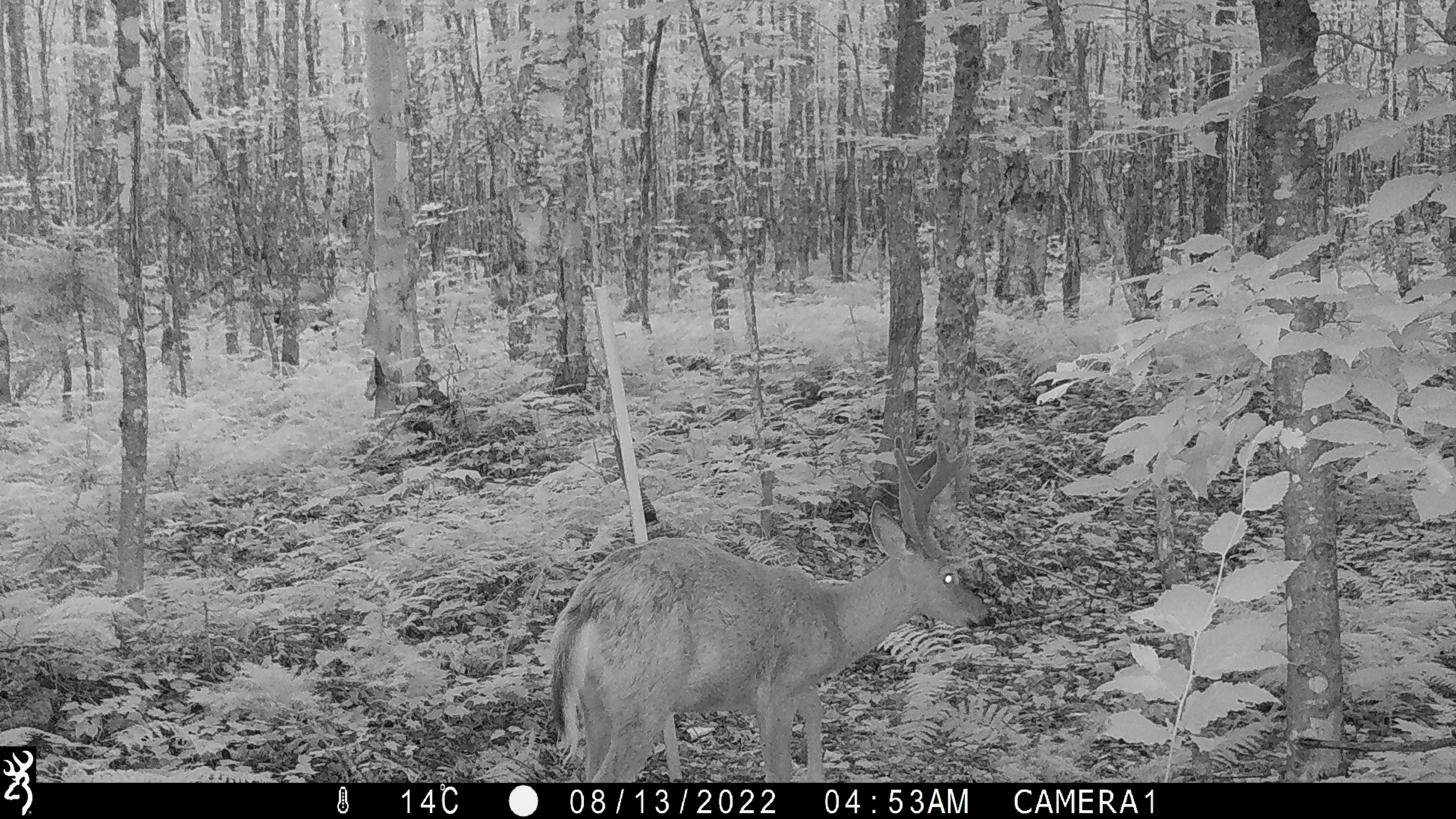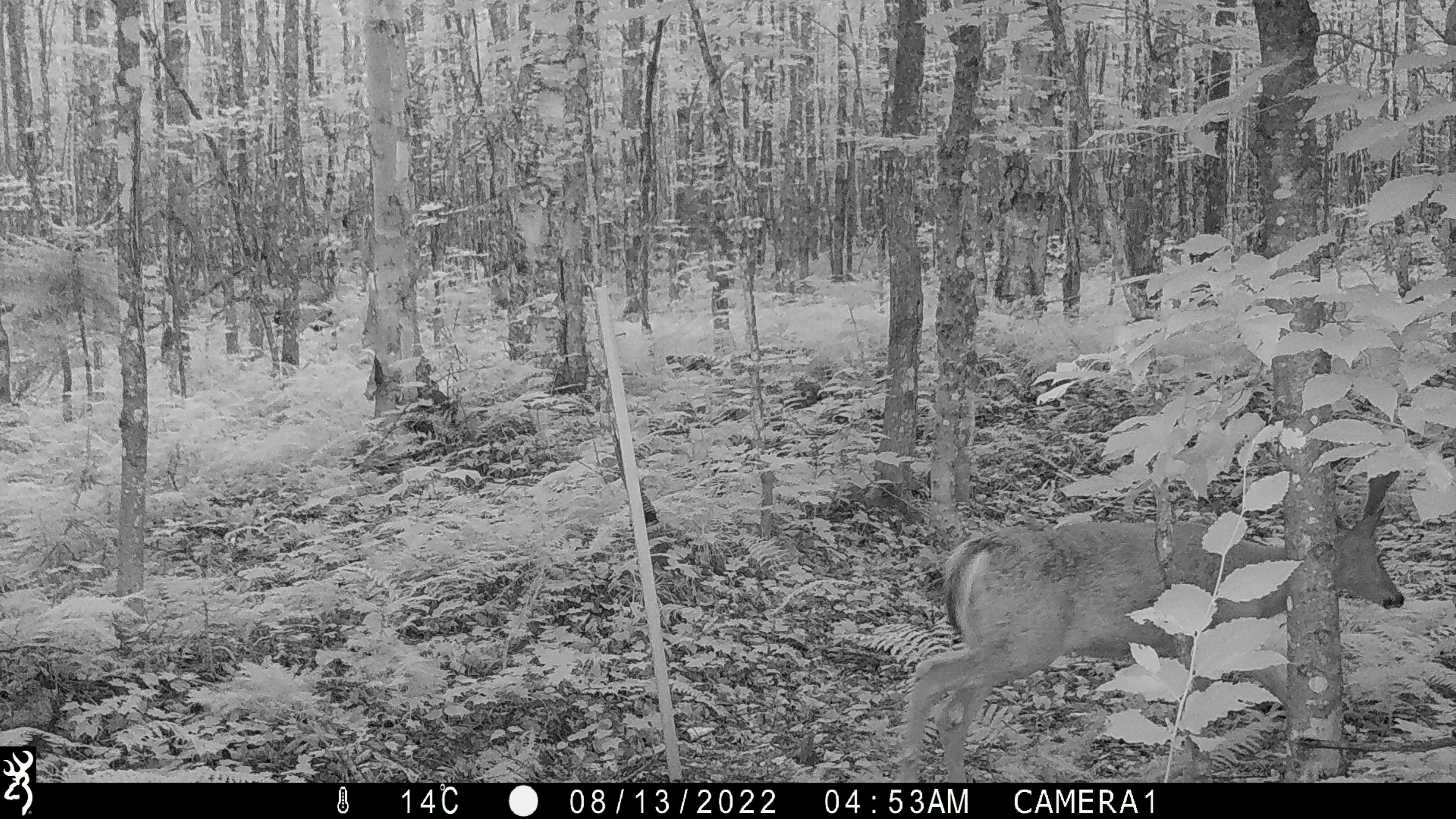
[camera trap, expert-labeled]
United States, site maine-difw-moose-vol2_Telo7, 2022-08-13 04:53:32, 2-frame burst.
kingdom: Animalia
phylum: Chordata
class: Mammalia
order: Artiodactyla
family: Cervidae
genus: Odocoileus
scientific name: Odocoileus virginianus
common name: white-tailed deer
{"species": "white-tailed deer (Odocoileus virginianus)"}